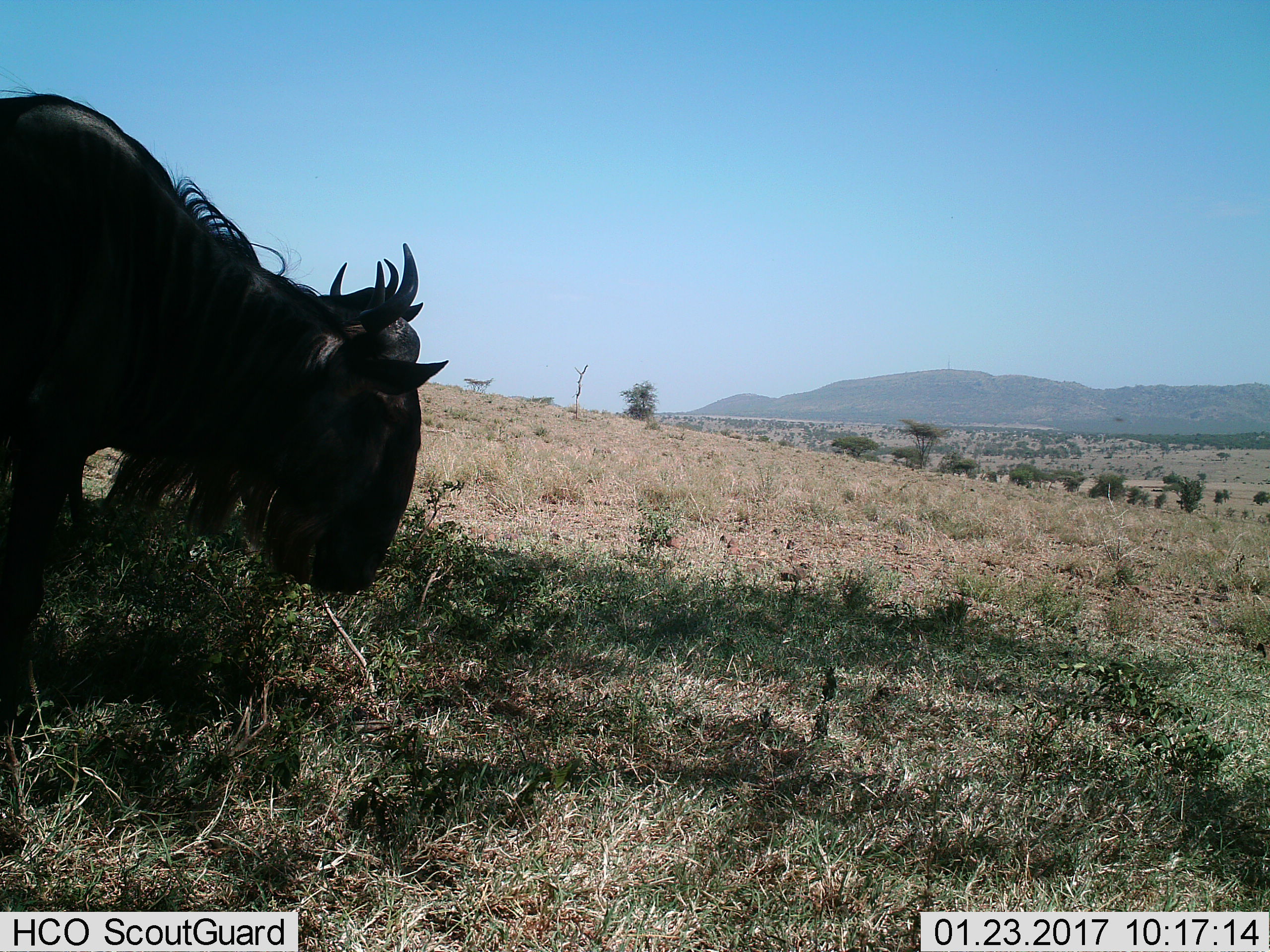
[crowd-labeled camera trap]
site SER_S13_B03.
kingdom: Animalia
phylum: Chordata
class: Mammalia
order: Artiodactyla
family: Bovidae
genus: Connochaetes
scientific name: Connochaetes taurinus taurinus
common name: blue wildebeest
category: wildebeestblue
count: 2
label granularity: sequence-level